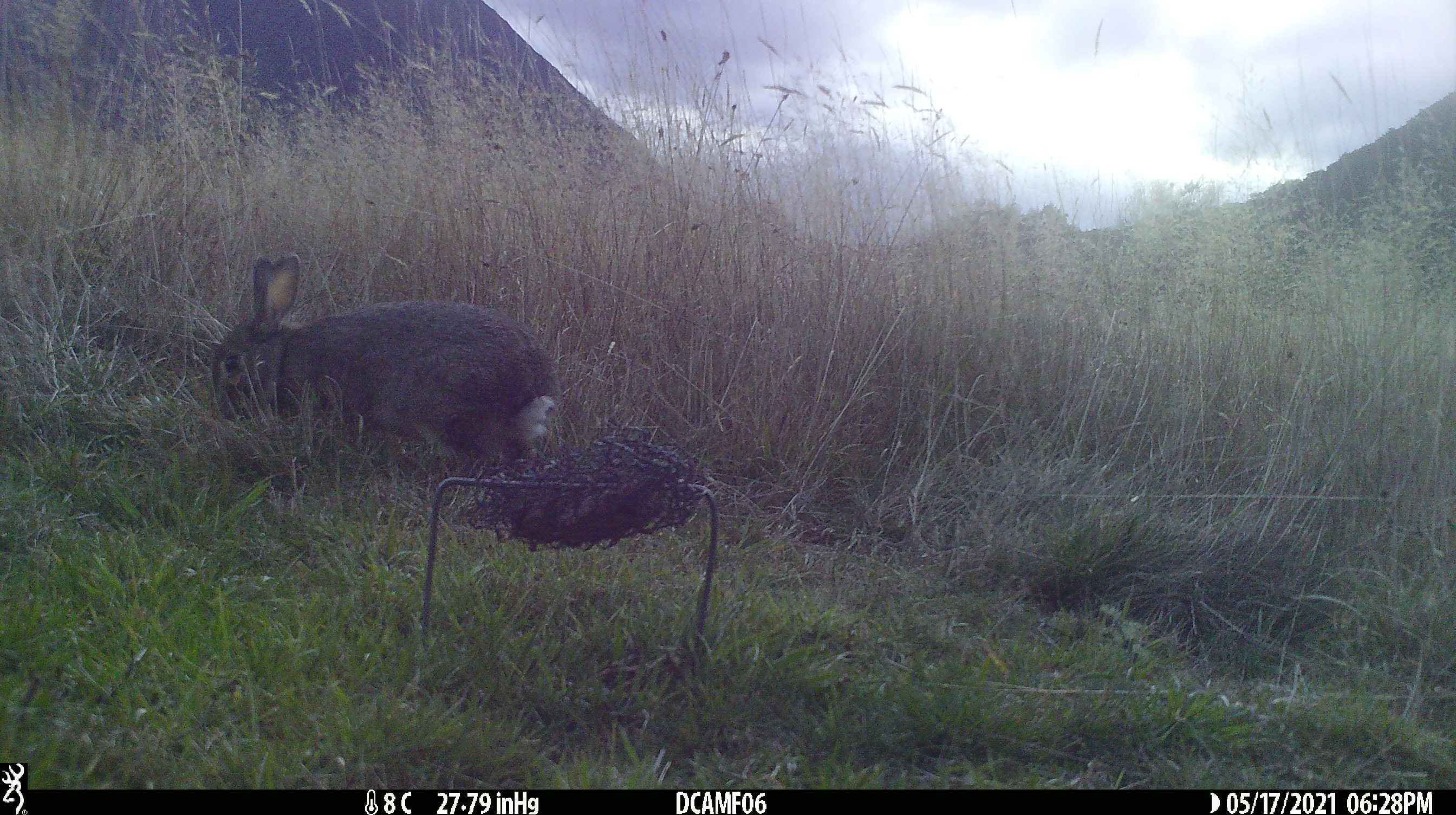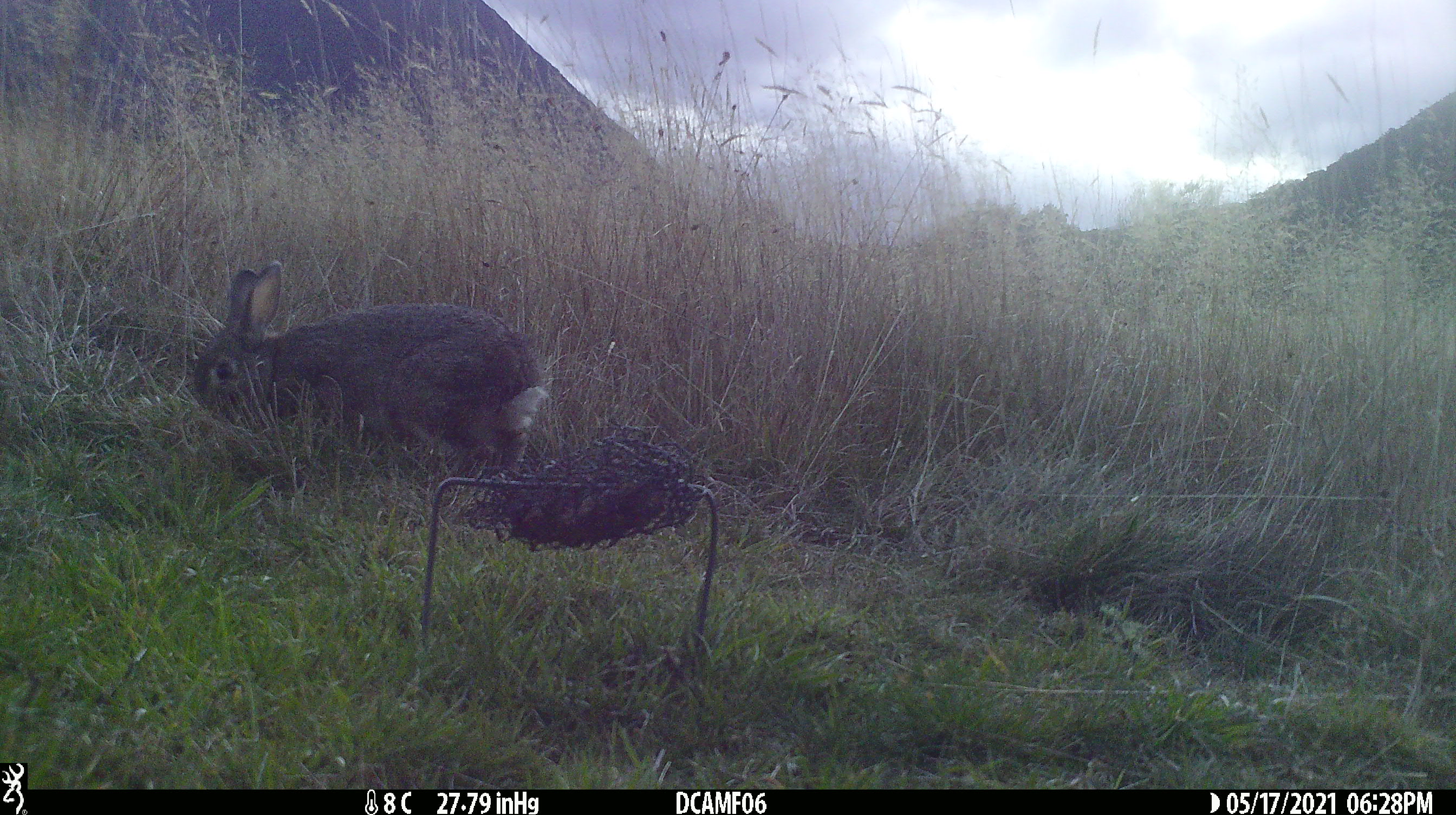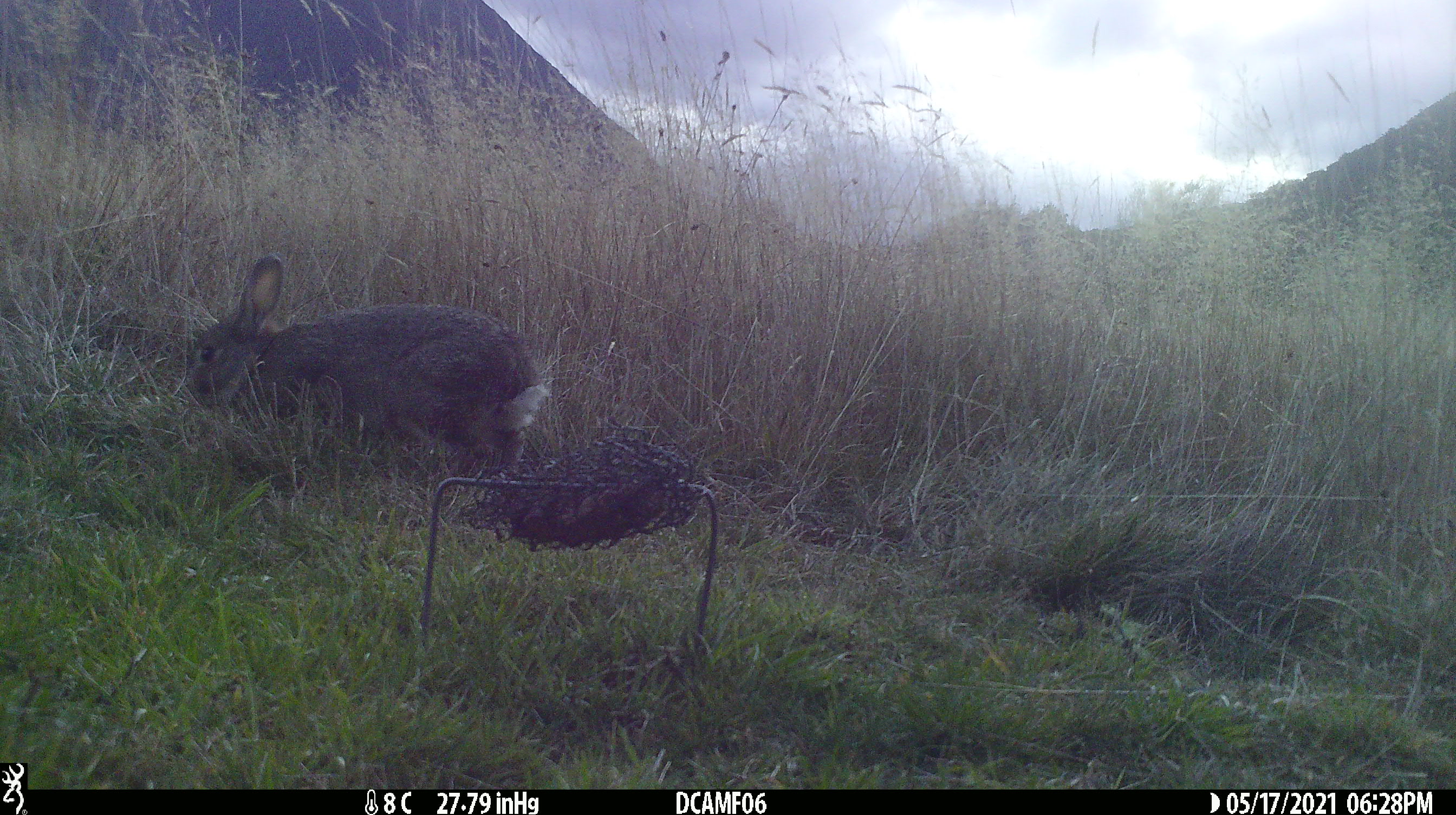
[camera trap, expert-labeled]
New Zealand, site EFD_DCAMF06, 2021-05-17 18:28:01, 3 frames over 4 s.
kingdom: Animalia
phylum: Chordata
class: Mammalia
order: Lagomorpha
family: Leporidae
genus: Oryctolagus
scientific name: Oryctolagus cuniculus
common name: european rabbit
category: rabbit